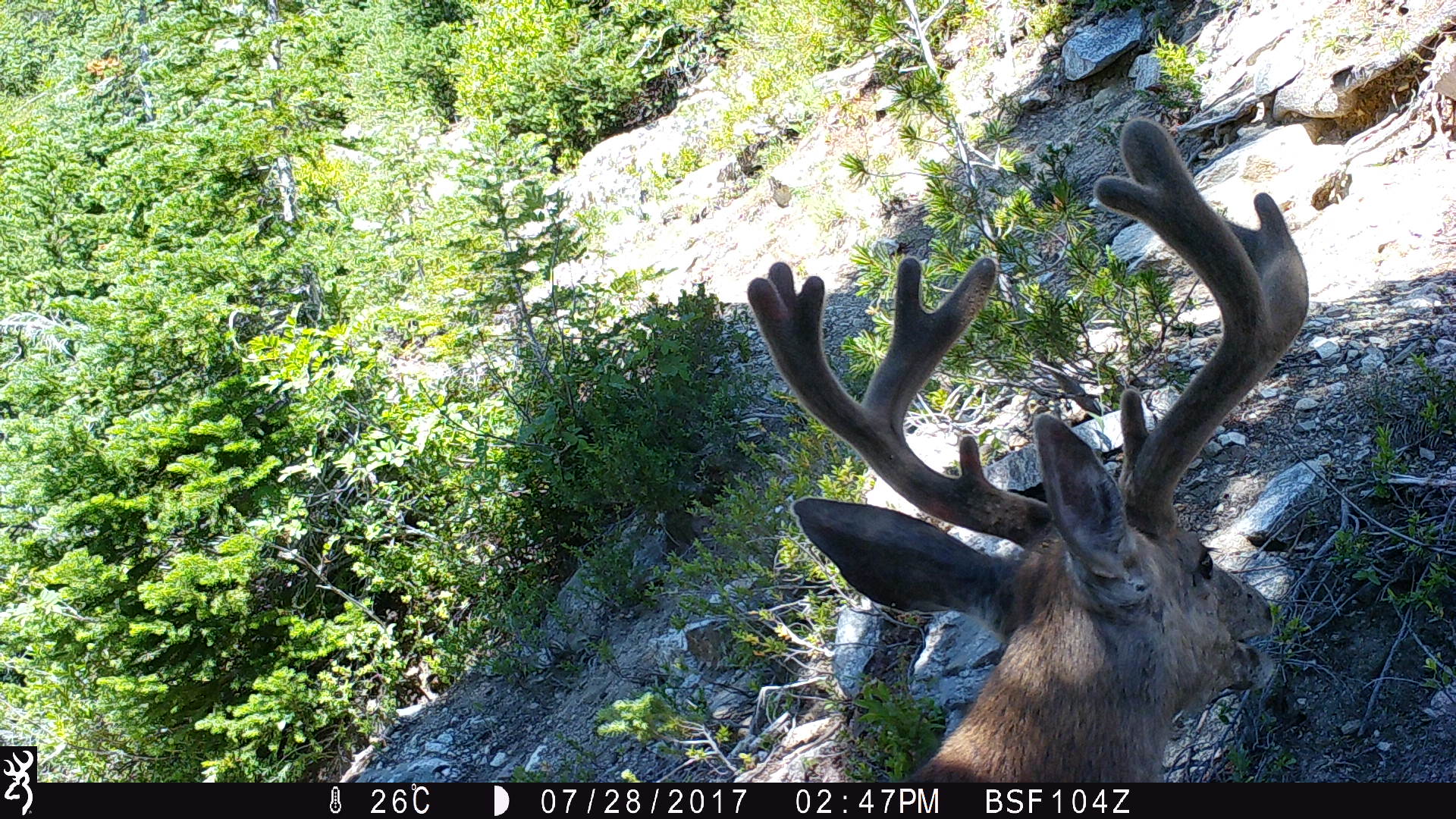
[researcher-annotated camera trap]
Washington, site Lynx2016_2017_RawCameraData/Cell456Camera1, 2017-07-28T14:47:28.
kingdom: Animalia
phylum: Chordata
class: Mammalia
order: Artiodactyla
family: Cervidae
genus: Odocoileus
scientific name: Odocoileus hemionus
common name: mule deer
Odocoileus hemionus (mule deer). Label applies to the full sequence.